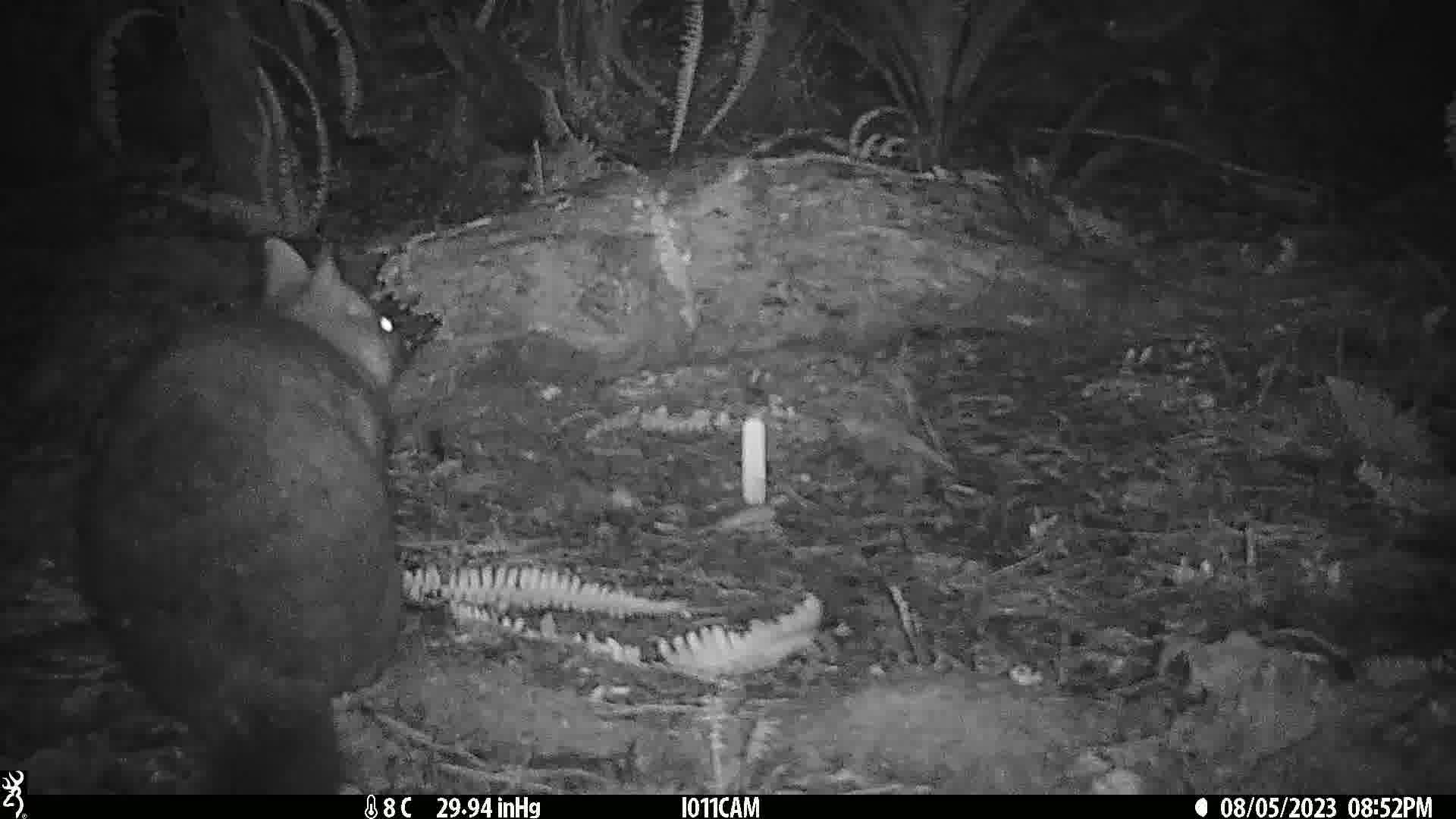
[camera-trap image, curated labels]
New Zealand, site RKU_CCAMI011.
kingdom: Animalia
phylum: Chordata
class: Mammalia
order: Diprotodontia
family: Phalangeridae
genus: Trichosurus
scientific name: Trichosurus vulpecula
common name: common brushtail possum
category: possum